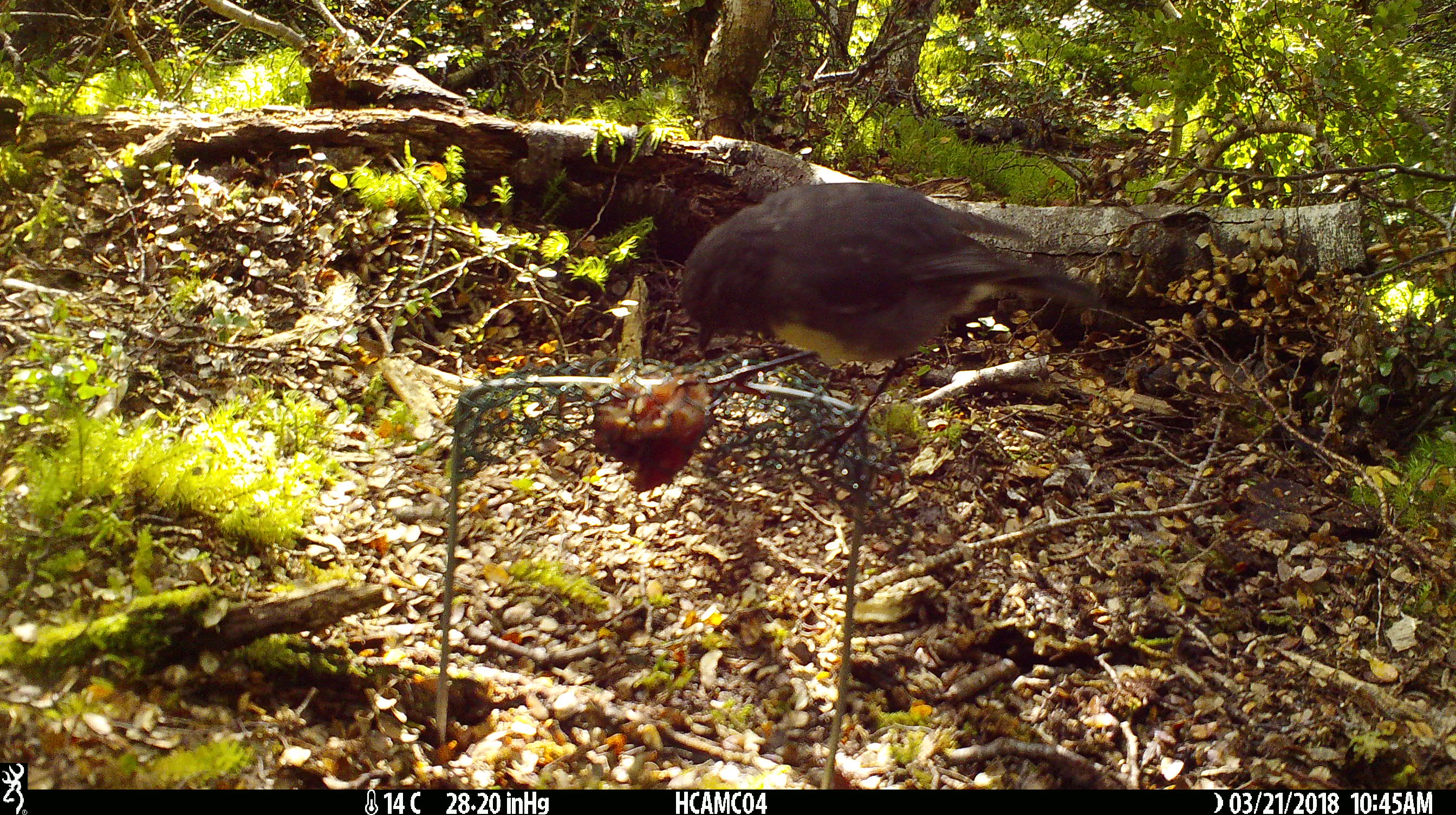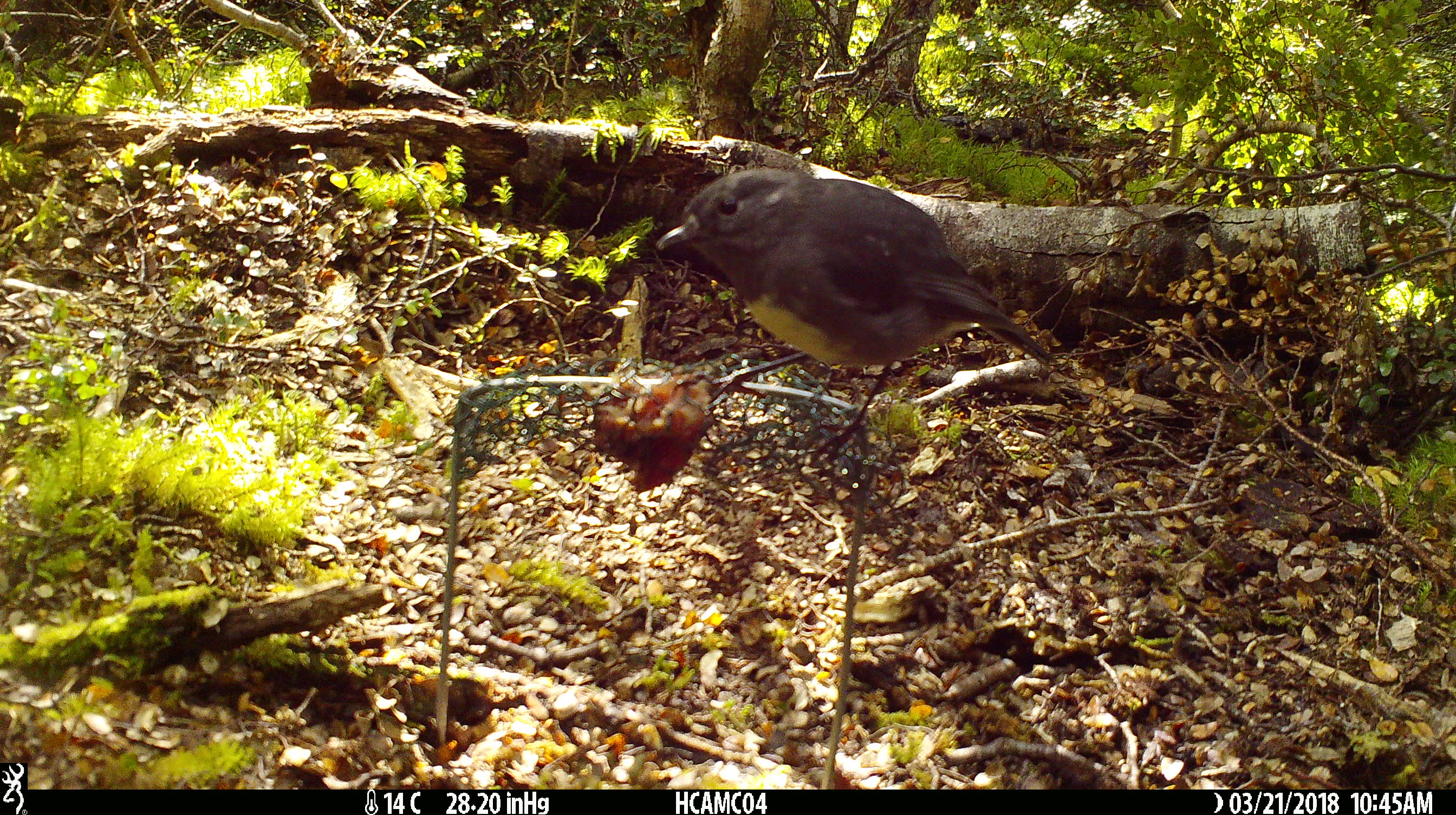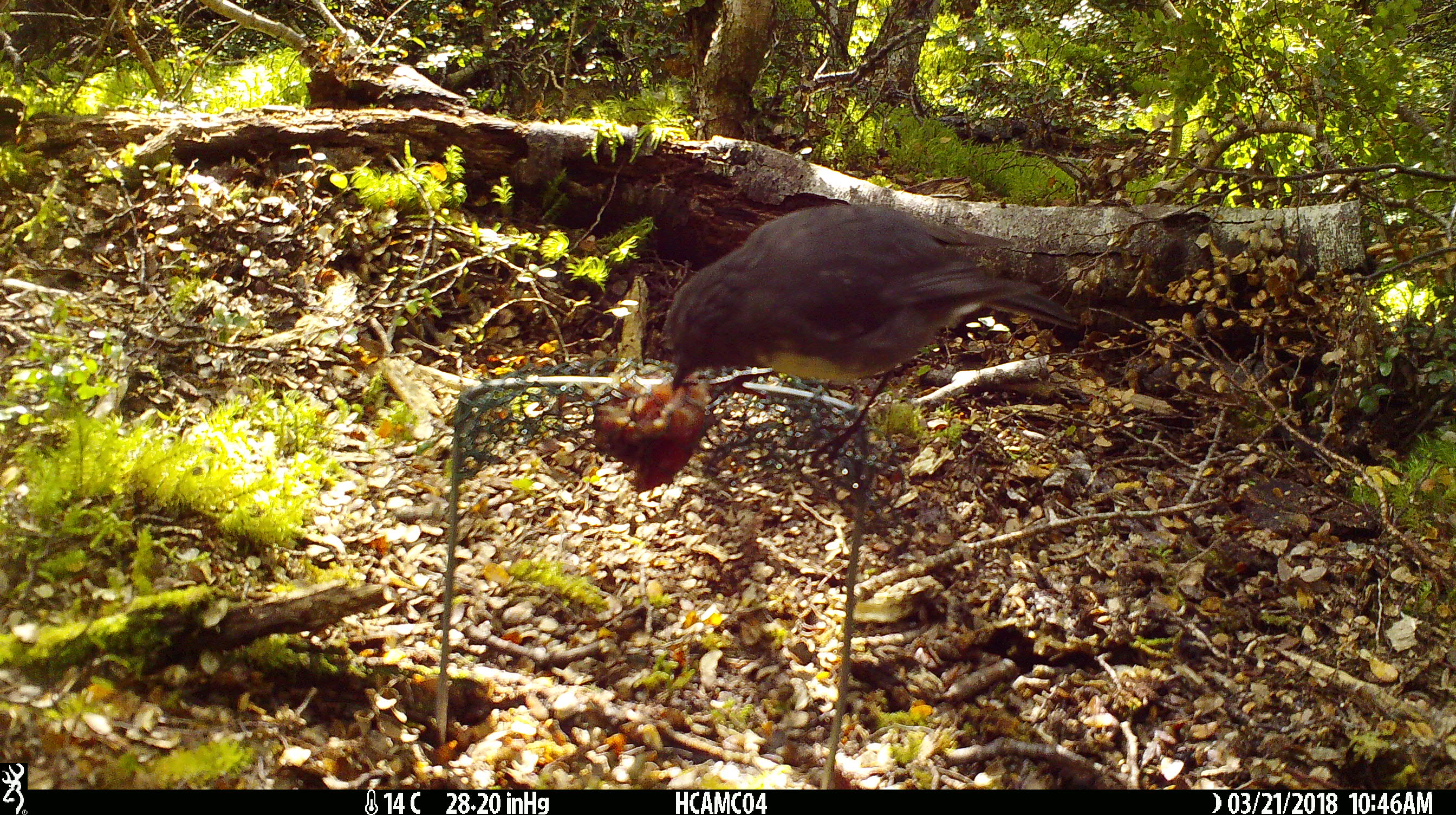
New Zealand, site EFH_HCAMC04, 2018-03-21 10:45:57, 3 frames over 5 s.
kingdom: Animalia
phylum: Chordata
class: Aves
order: Passeriformes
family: Petroicidae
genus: Petroica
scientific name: Petroica australis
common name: new zealand robin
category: robin